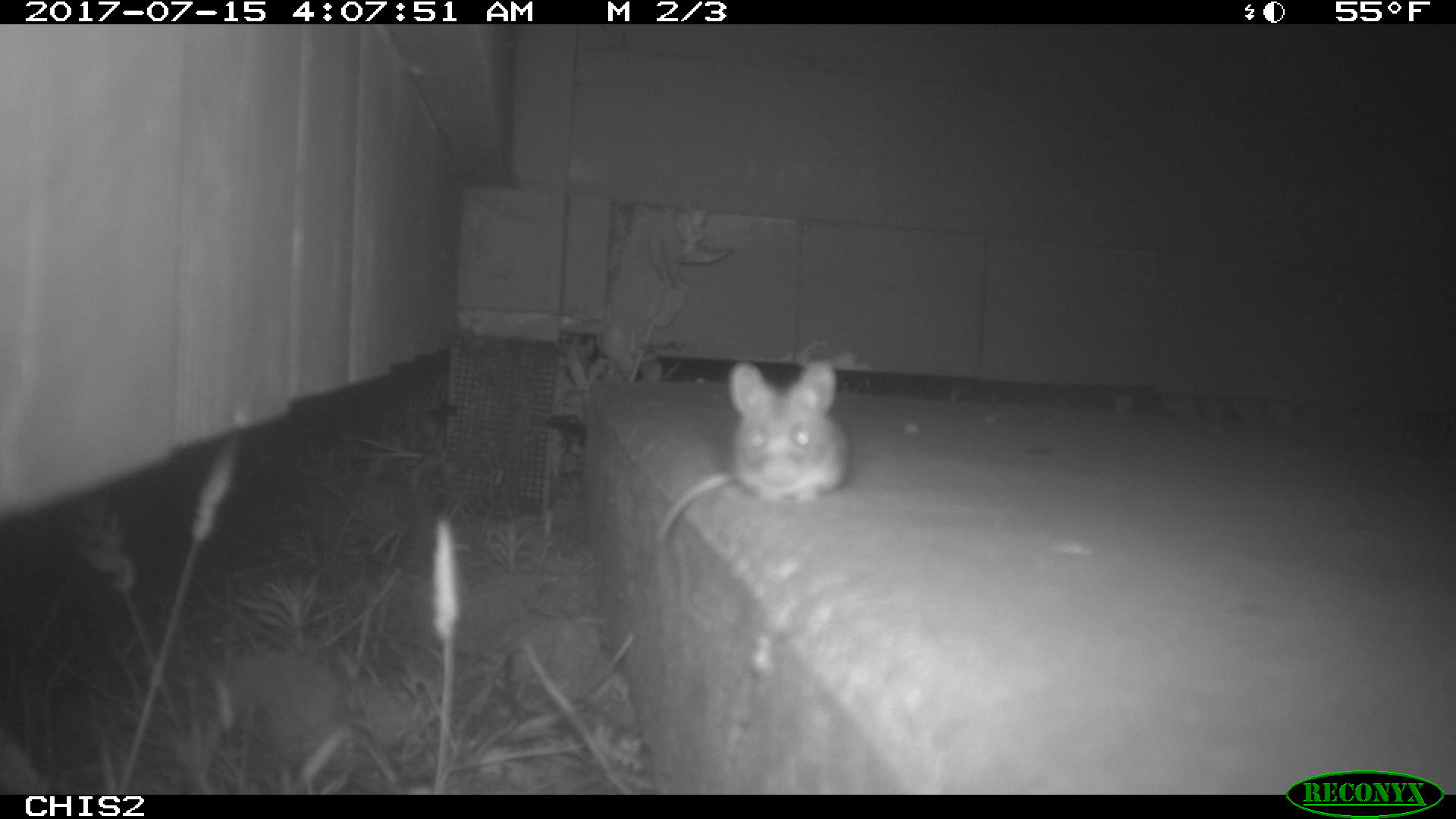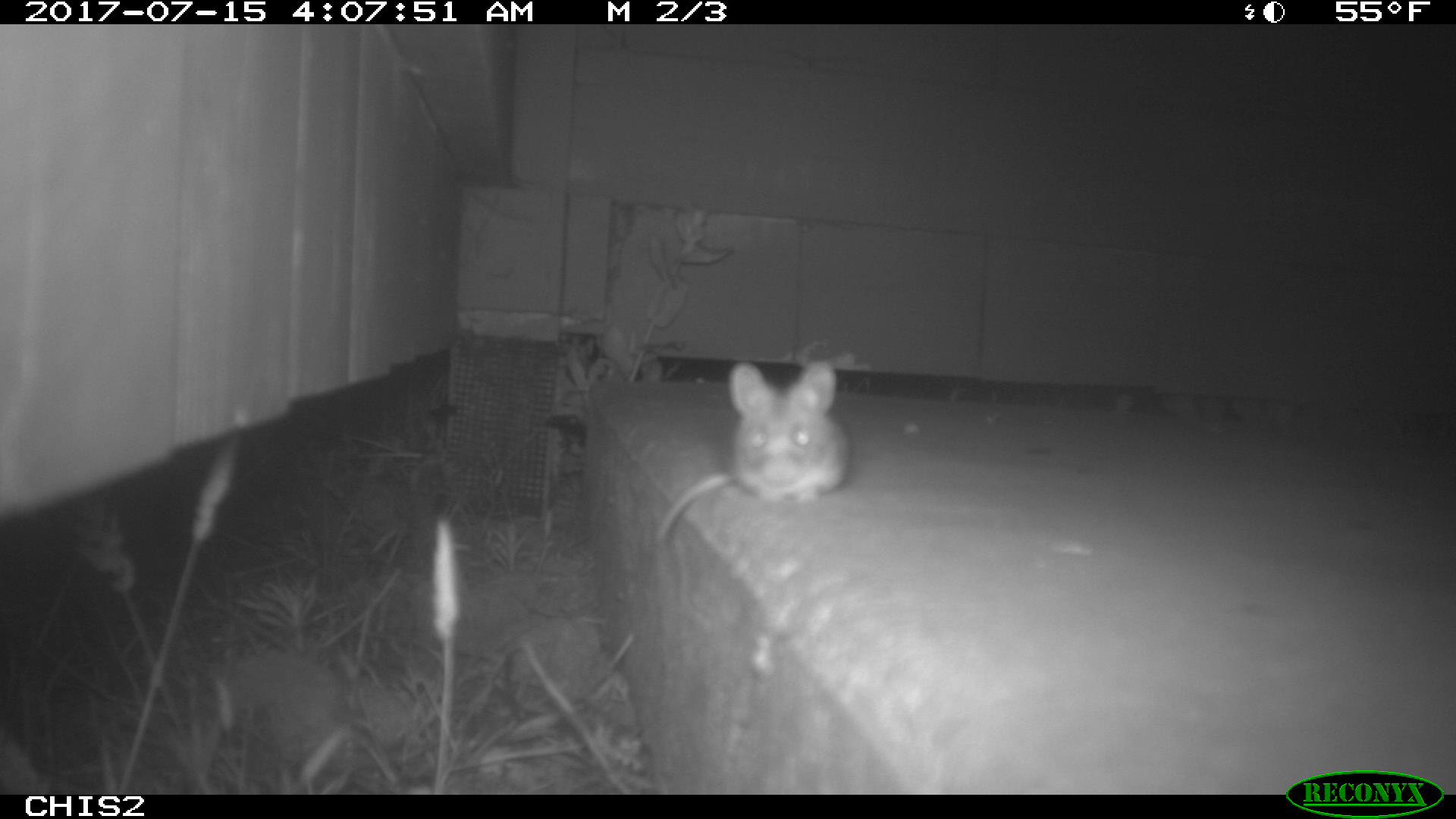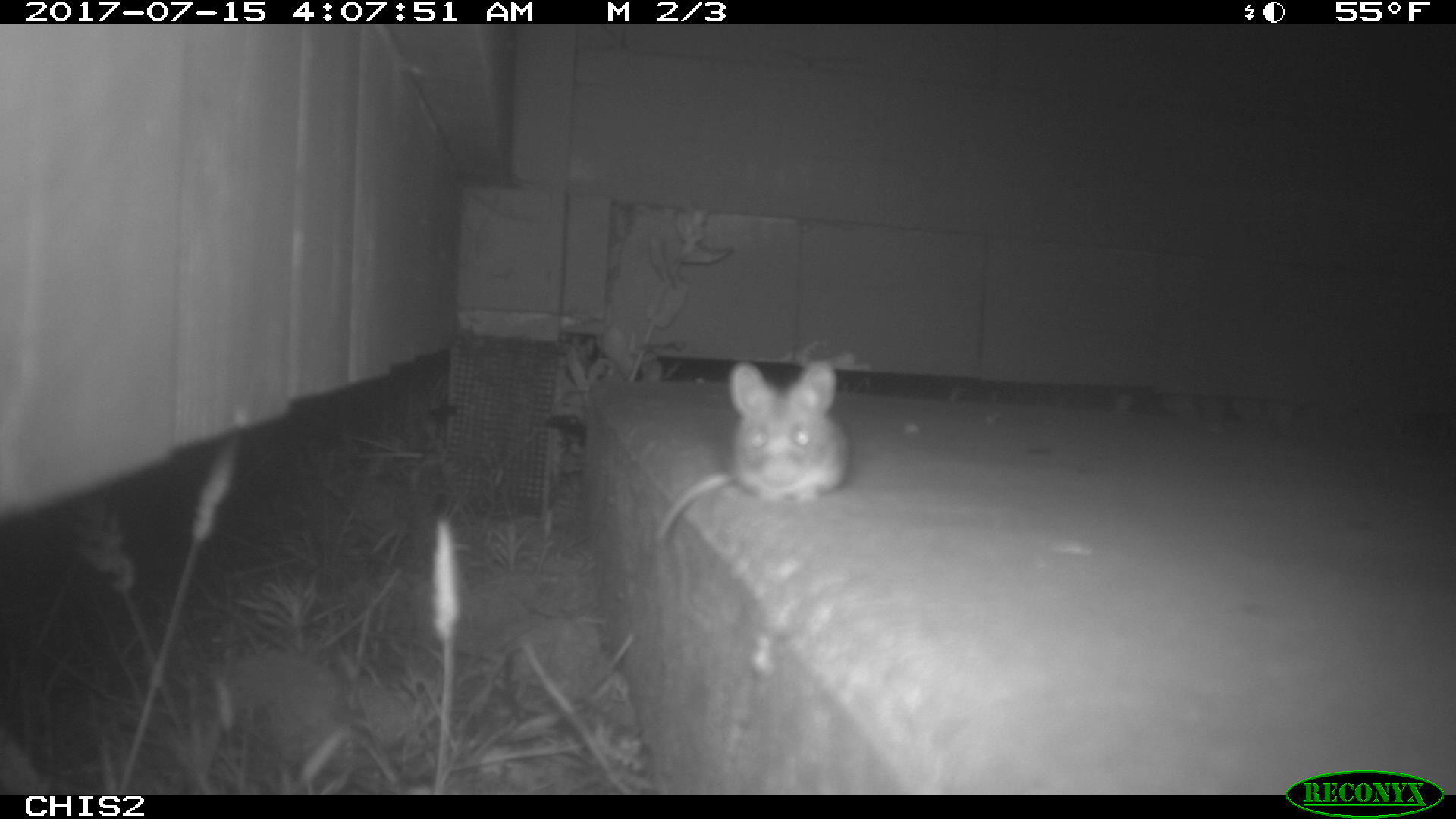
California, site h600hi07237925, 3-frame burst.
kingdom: Animalia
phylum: Chordata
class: Mammalia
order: Rodentia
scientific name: Rodentia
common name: rodent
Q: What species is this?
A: Rodent (Rodentia).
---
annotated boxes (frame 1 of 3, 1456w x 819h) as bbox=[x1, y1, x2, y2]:
rodent: bbox=[649, 360, 851, 550]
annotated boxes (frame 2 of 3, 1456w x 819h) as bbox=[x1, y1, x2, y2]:
rodent: bbox=[652, 359, 849, 538]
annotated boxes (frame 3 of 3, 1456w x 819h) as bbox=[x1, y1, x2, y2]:
rodent: bbox=[654, 361, 846, 542]